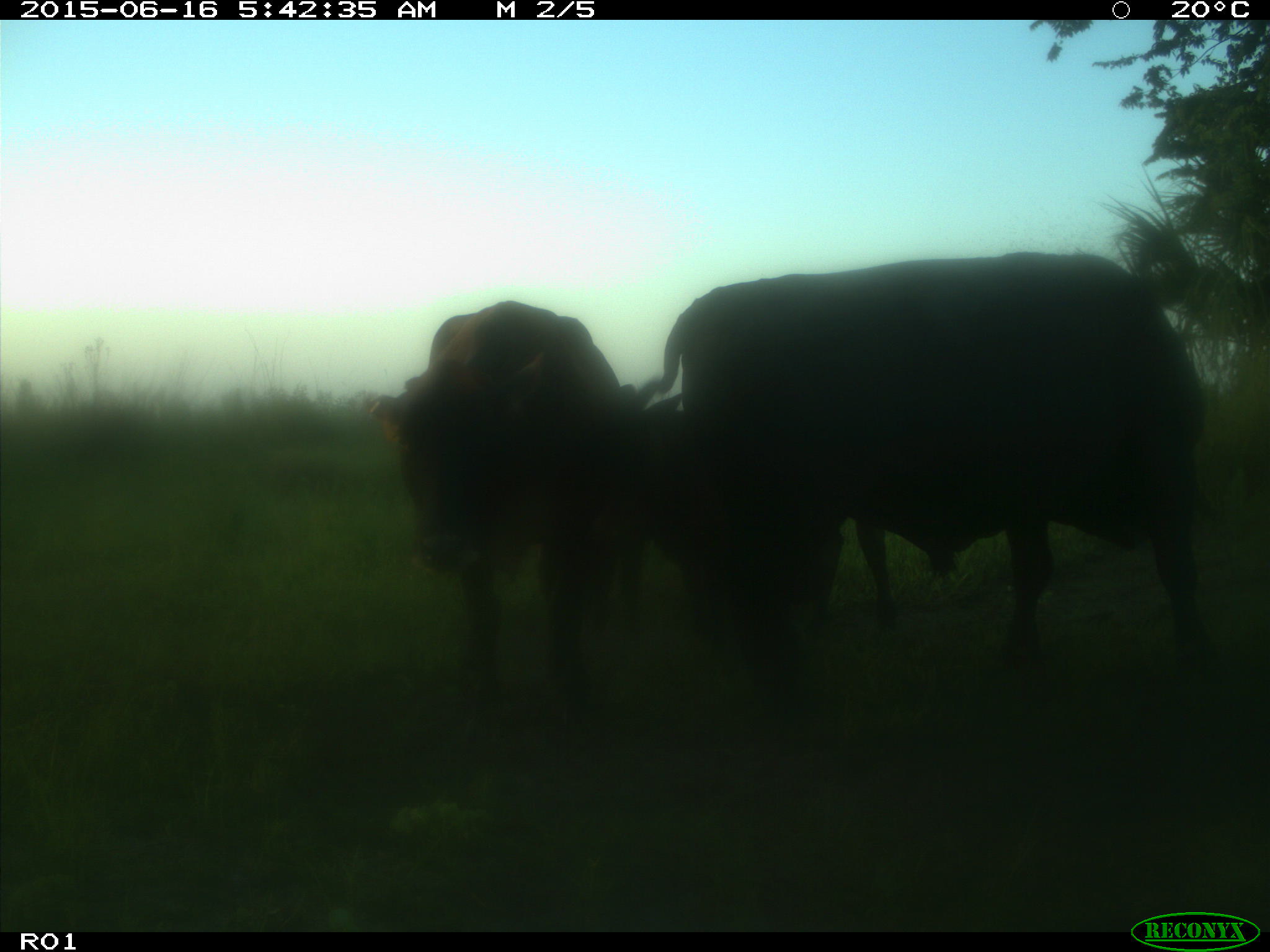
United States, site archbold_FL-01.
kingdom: Animalia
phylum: Chordata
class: Mammalia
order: Artiodactyla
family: Bovidae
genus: Bos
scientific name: Bos taurus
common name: domestic cow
Bos taurus (domestic cow).